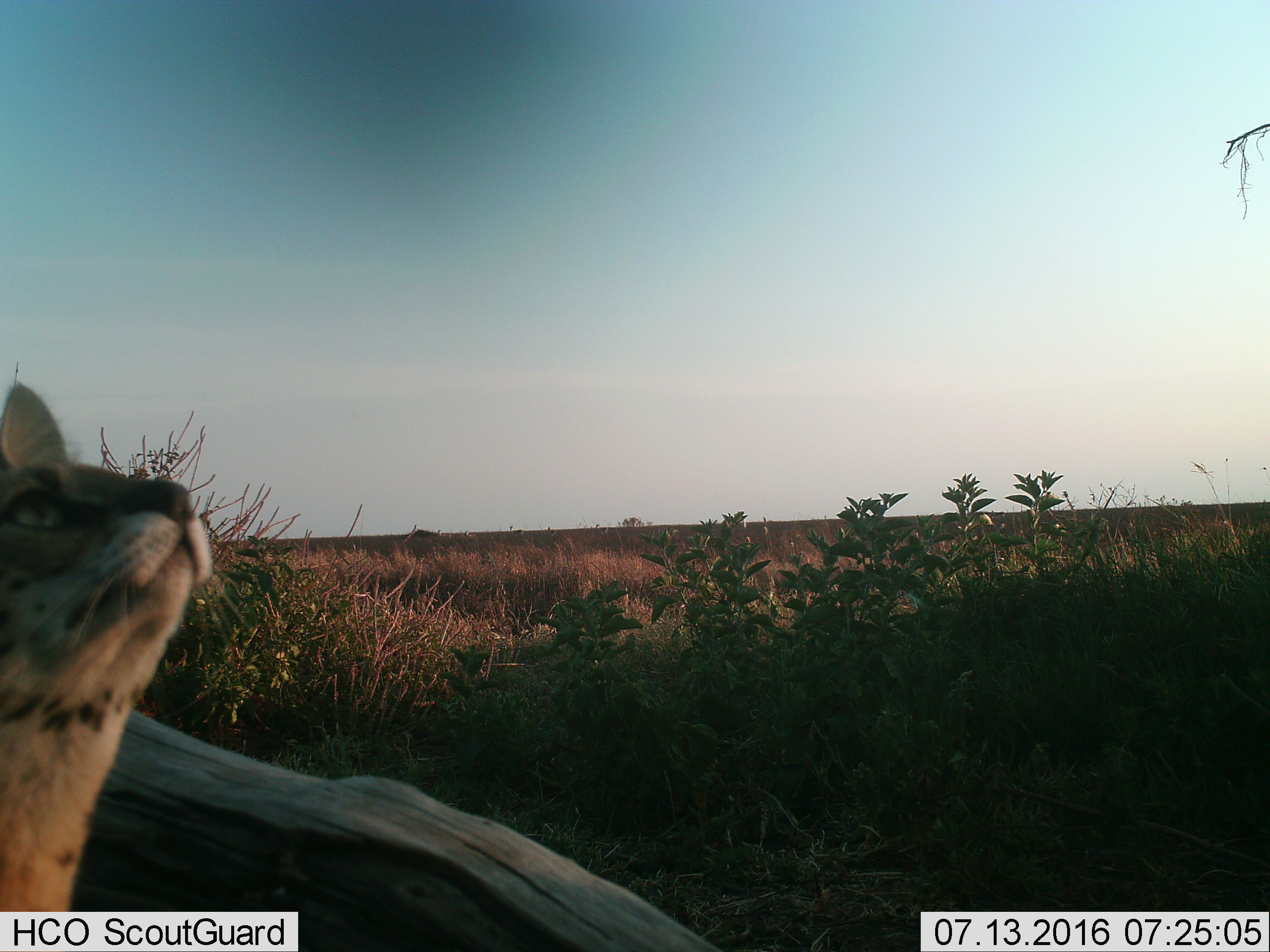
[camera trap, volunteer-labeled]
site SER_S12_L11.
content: unidentified animal